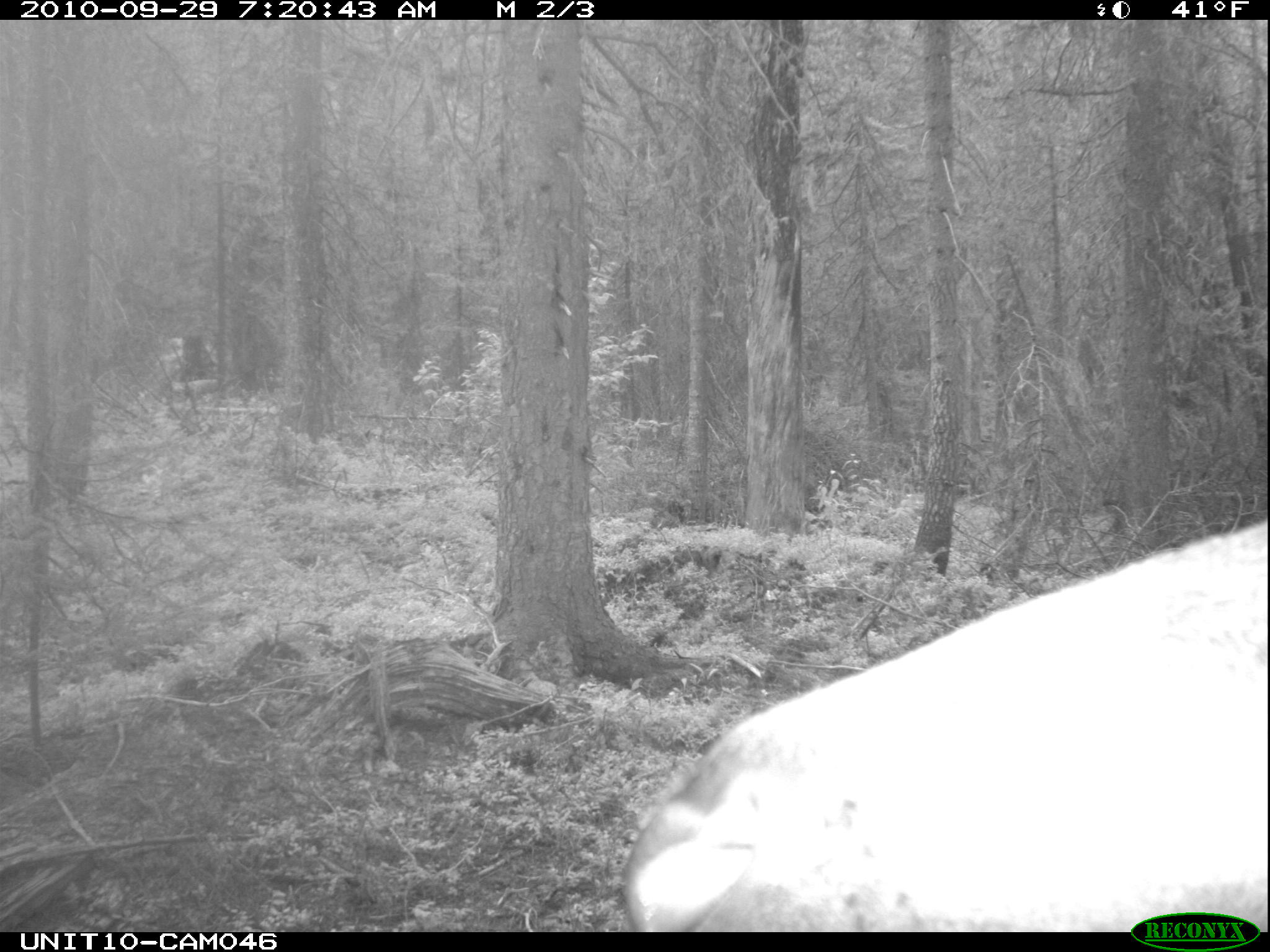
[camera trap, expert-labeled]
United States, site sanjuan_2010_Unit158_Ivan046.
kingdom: Animalia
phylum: Chordata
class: Mammalia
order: Artiodactyla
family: Cervidae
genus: Cervus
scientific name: Cervus elaphus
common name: red deer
Cervus elaphus (red deer).